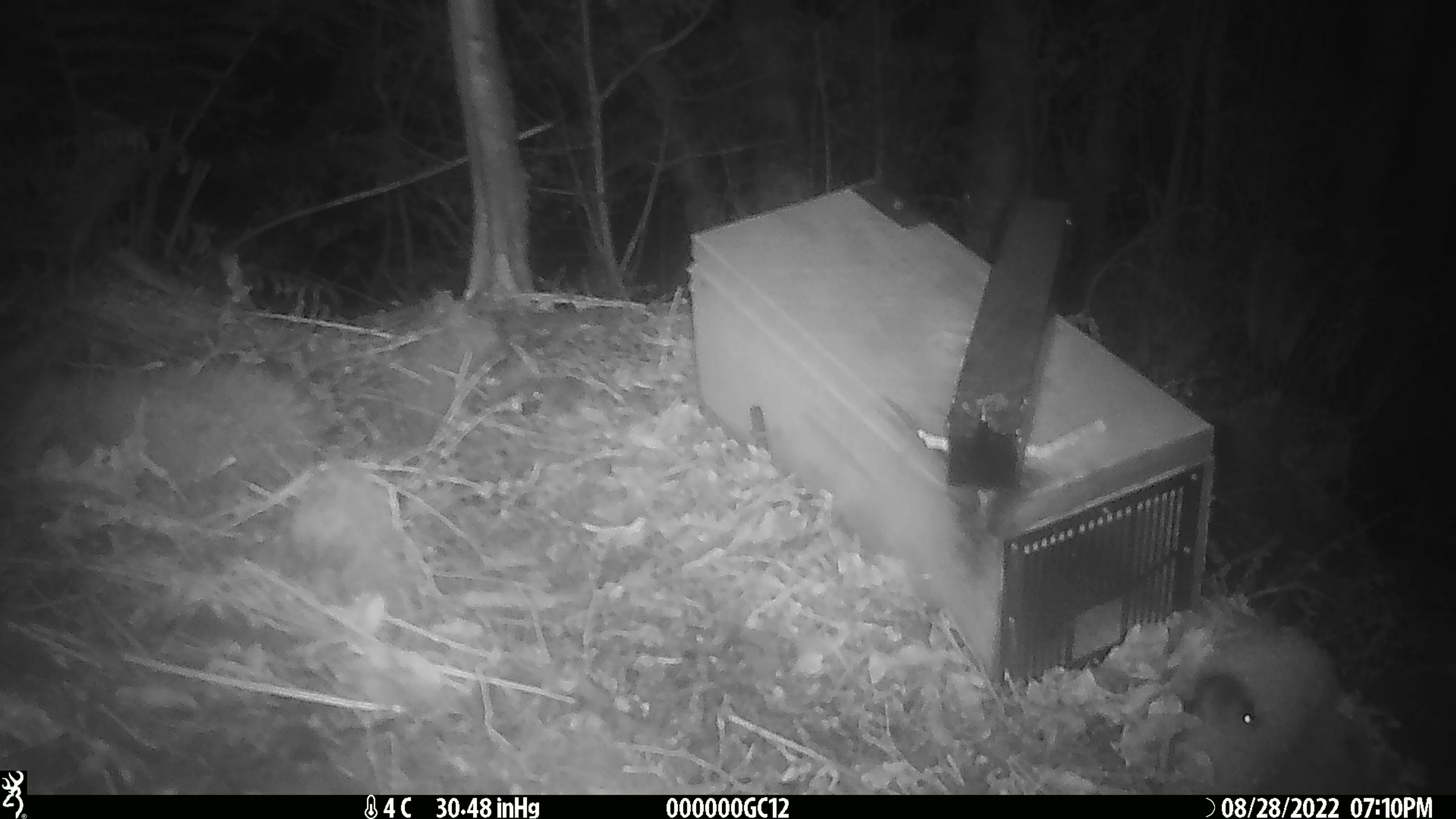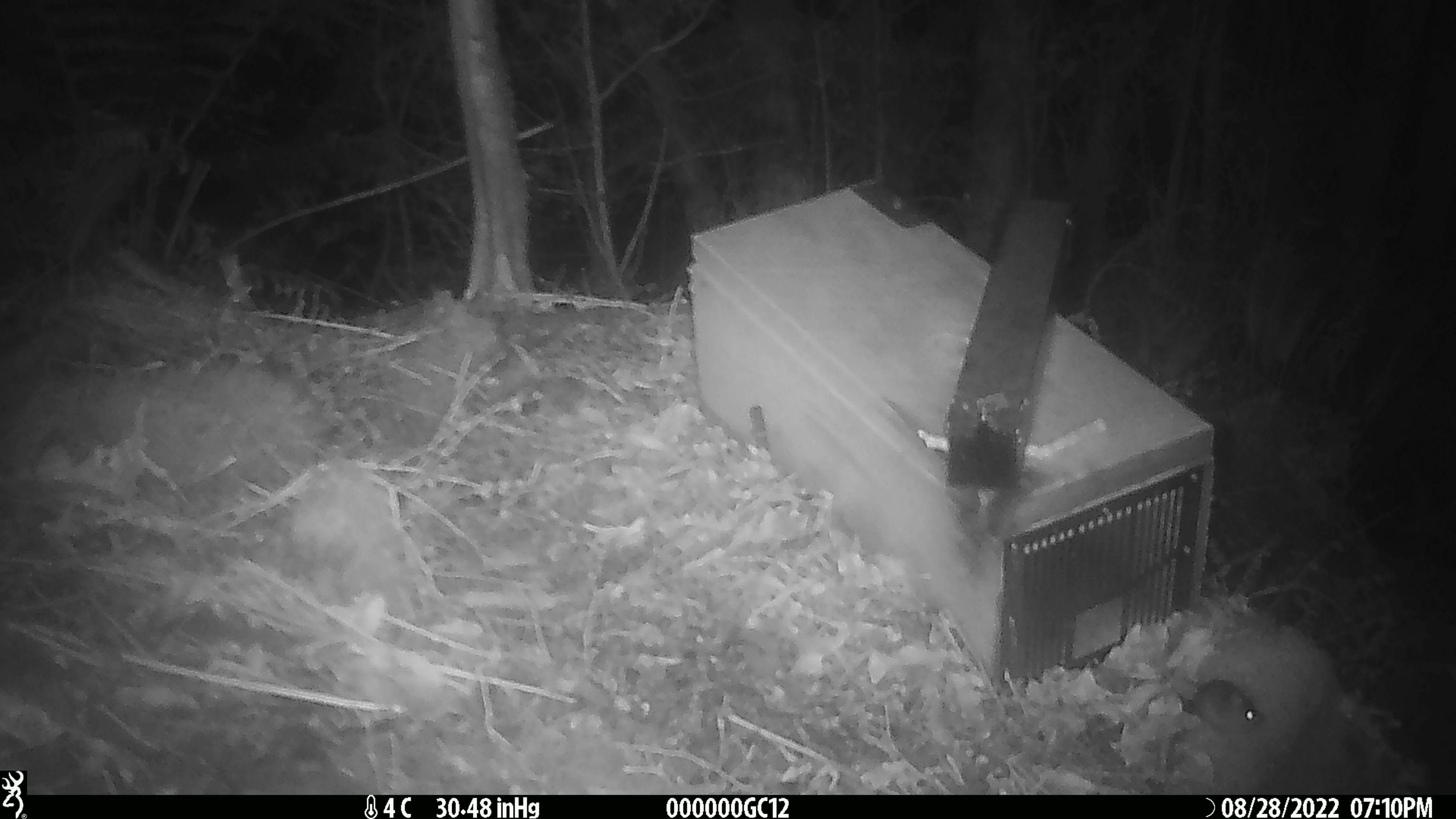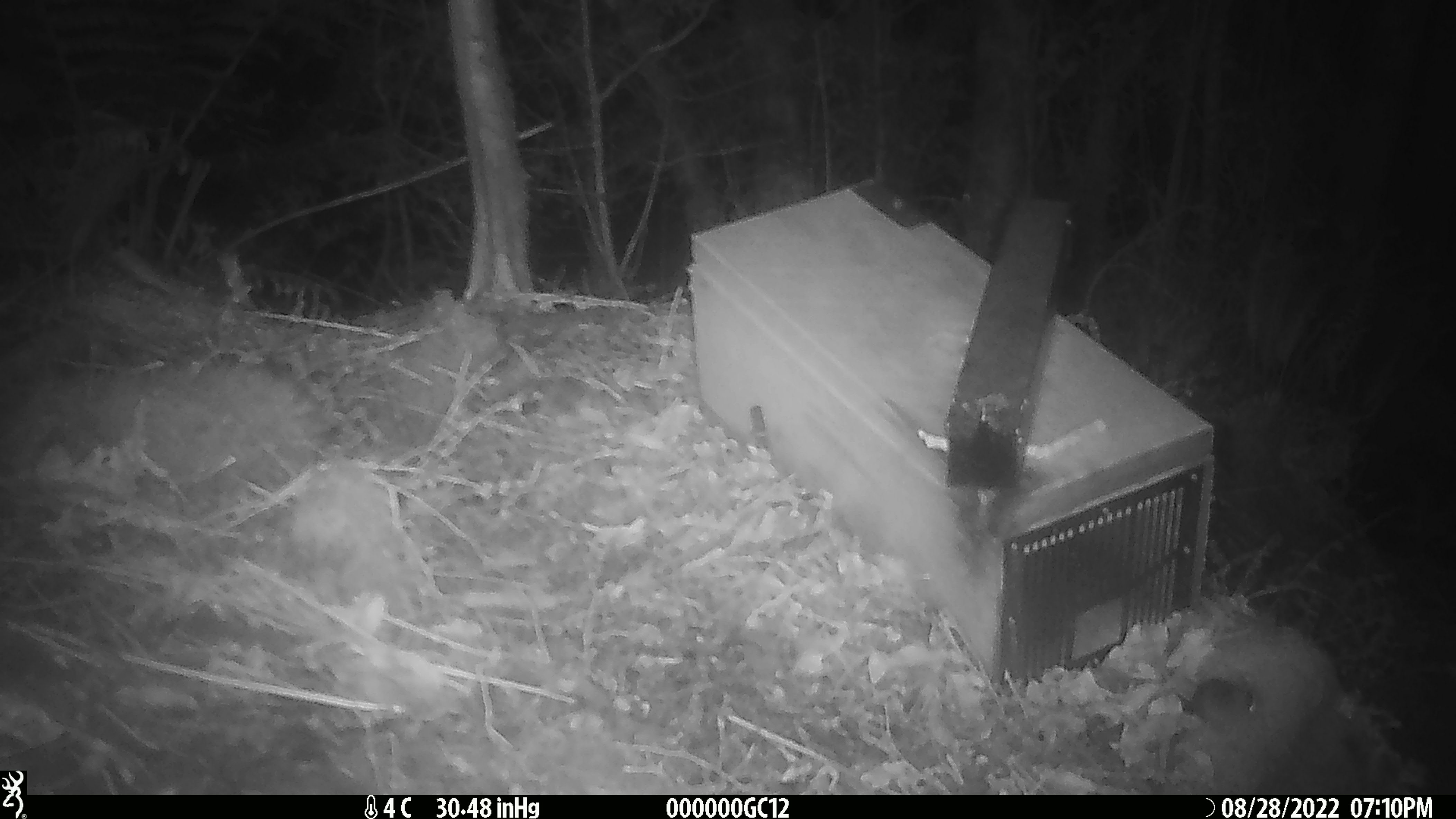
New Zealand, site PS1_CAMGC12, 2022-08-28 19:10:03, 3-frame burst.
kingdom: Animalia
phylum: Chordata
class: Mammalia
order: Rodentia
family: Muridae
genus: Mus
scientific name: Mus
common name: mouse